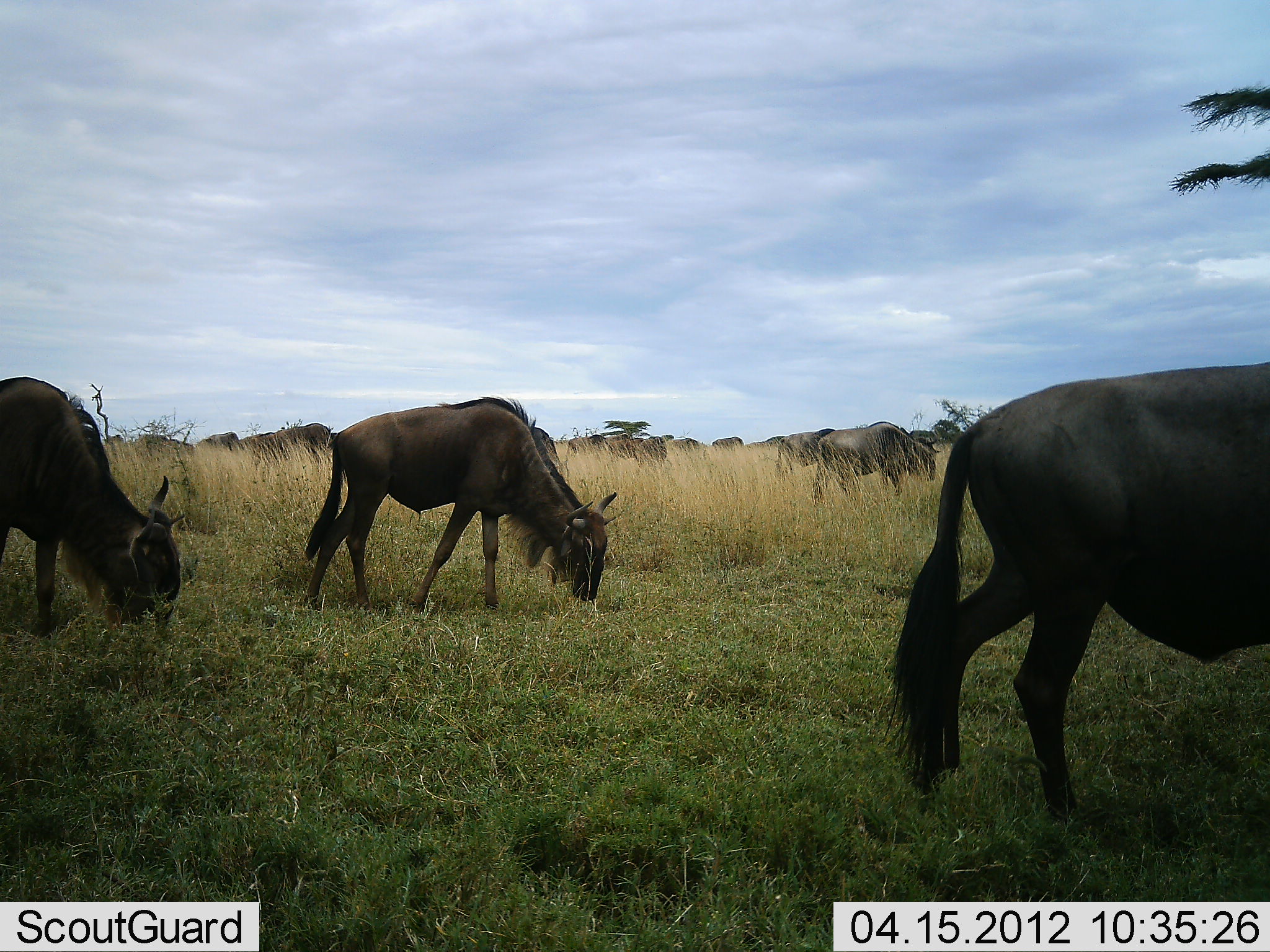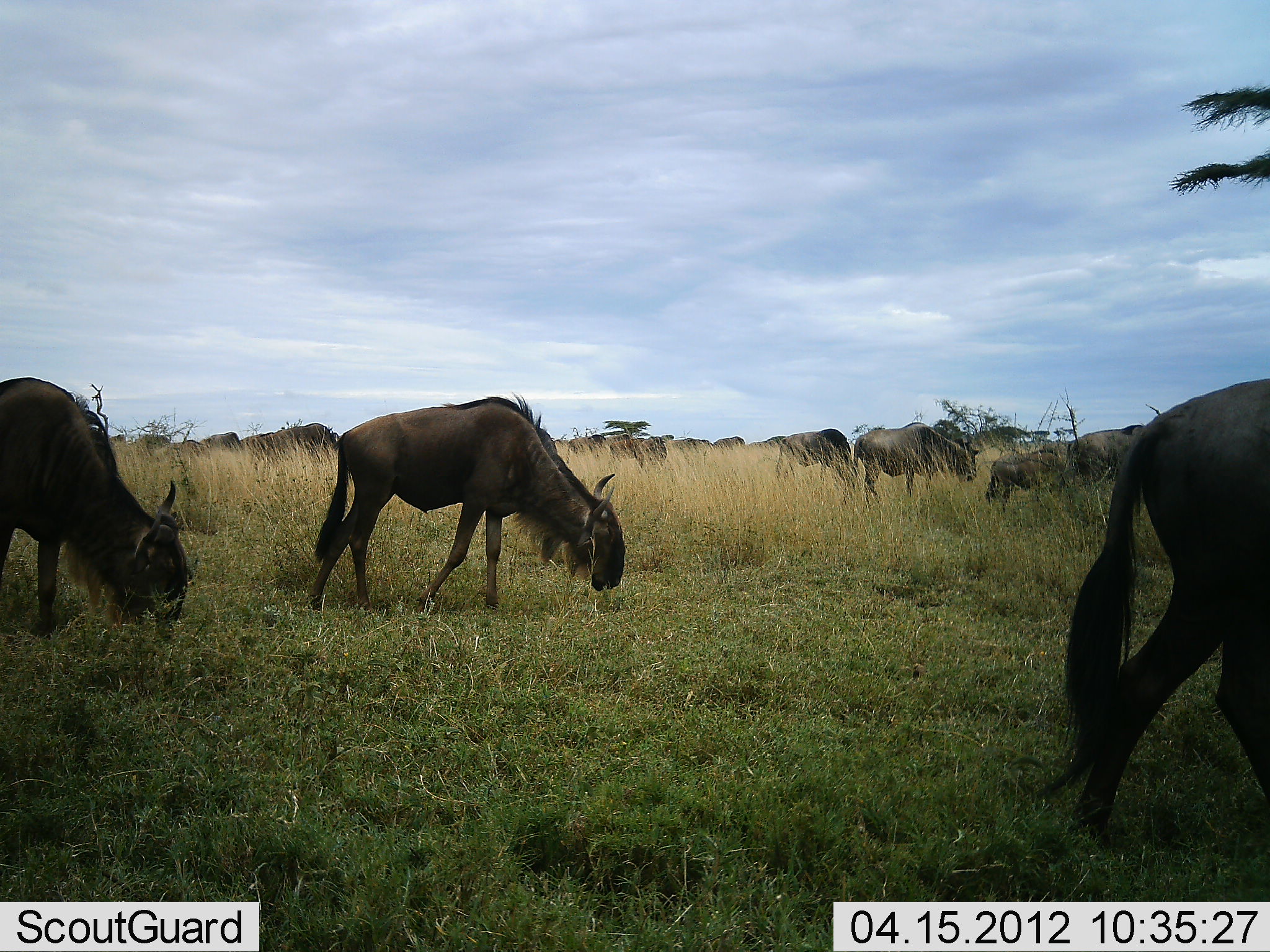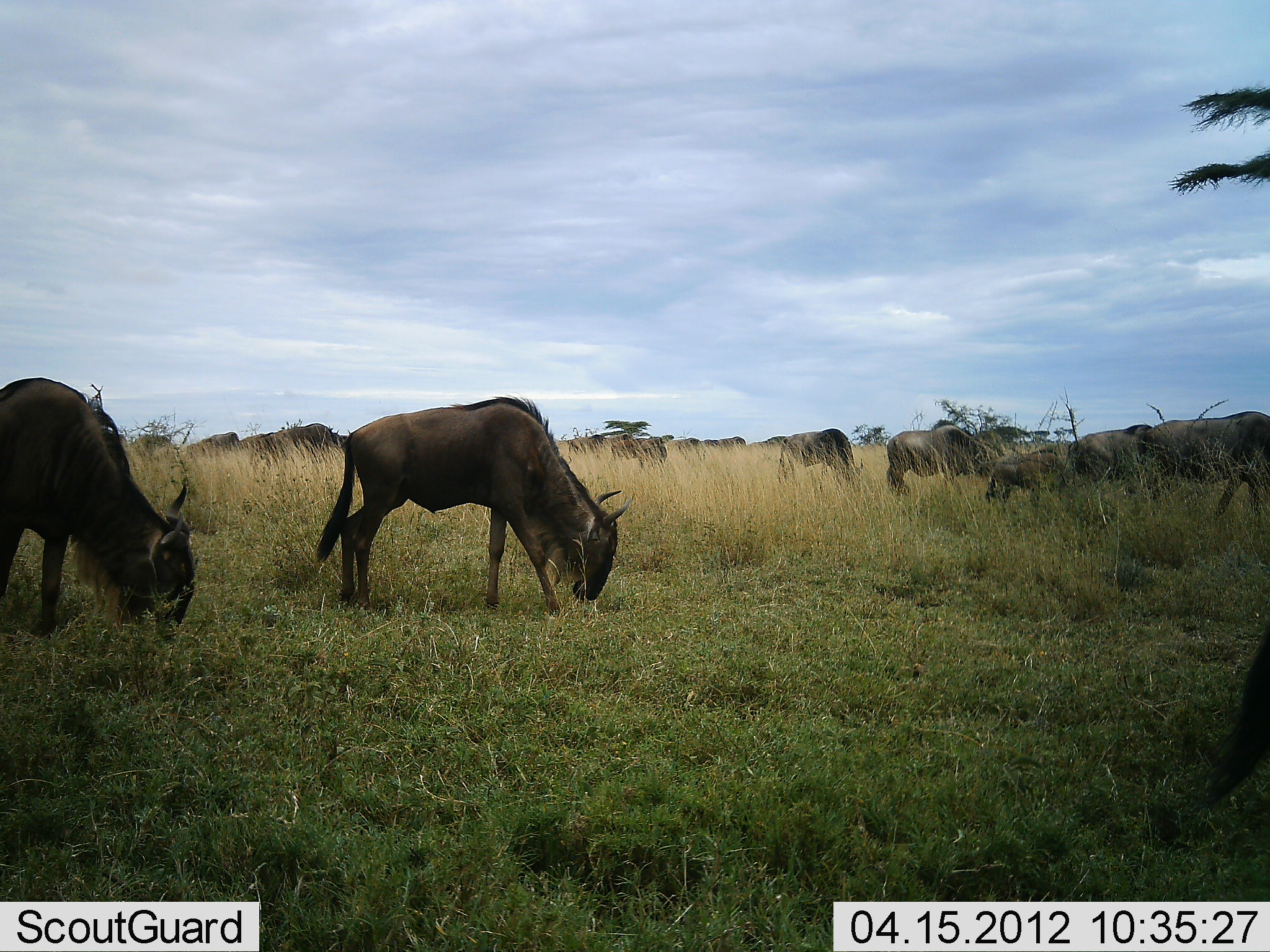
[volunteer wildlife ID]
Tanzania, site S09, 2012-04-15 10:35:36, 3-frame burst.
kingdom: Animalia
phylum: Chordata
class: Mammalia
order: Artiodactyla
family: Bovidae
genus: Connochaetes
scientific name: Connochaetes taurinus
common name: blue wildebeest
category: wildebeest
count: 11-50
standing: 16%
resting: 0%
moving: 79%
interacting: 0%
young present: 11%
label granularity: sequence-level